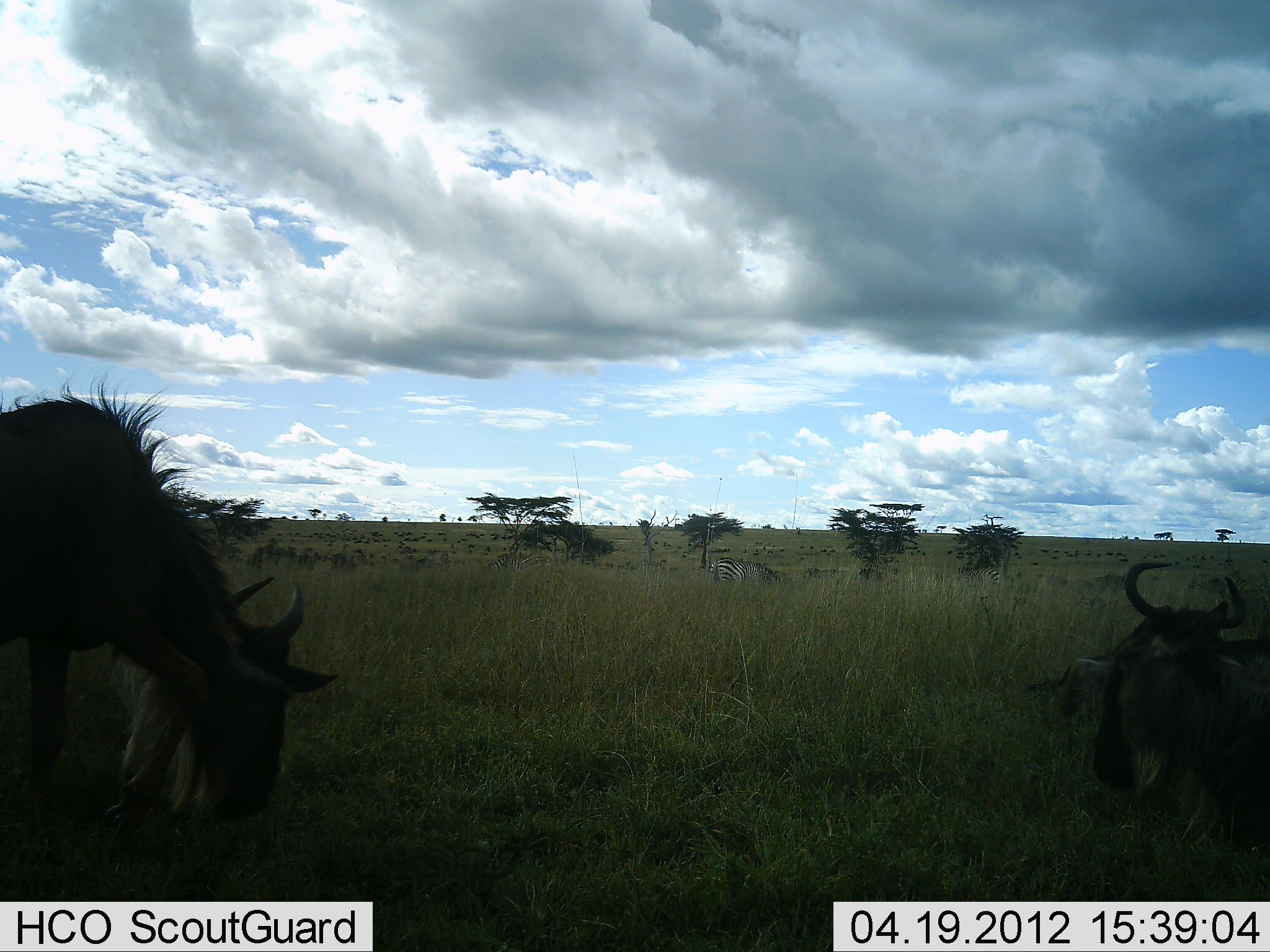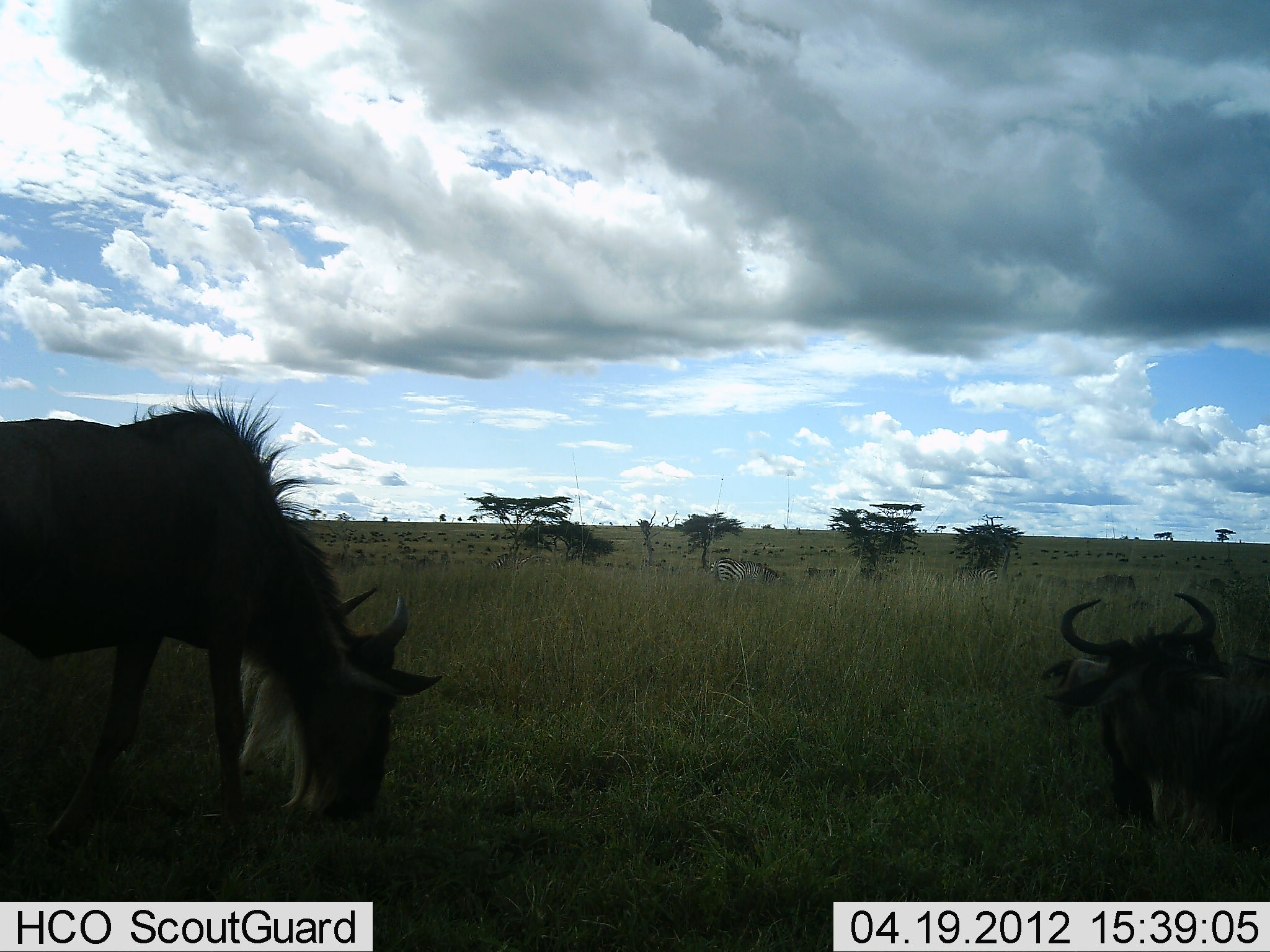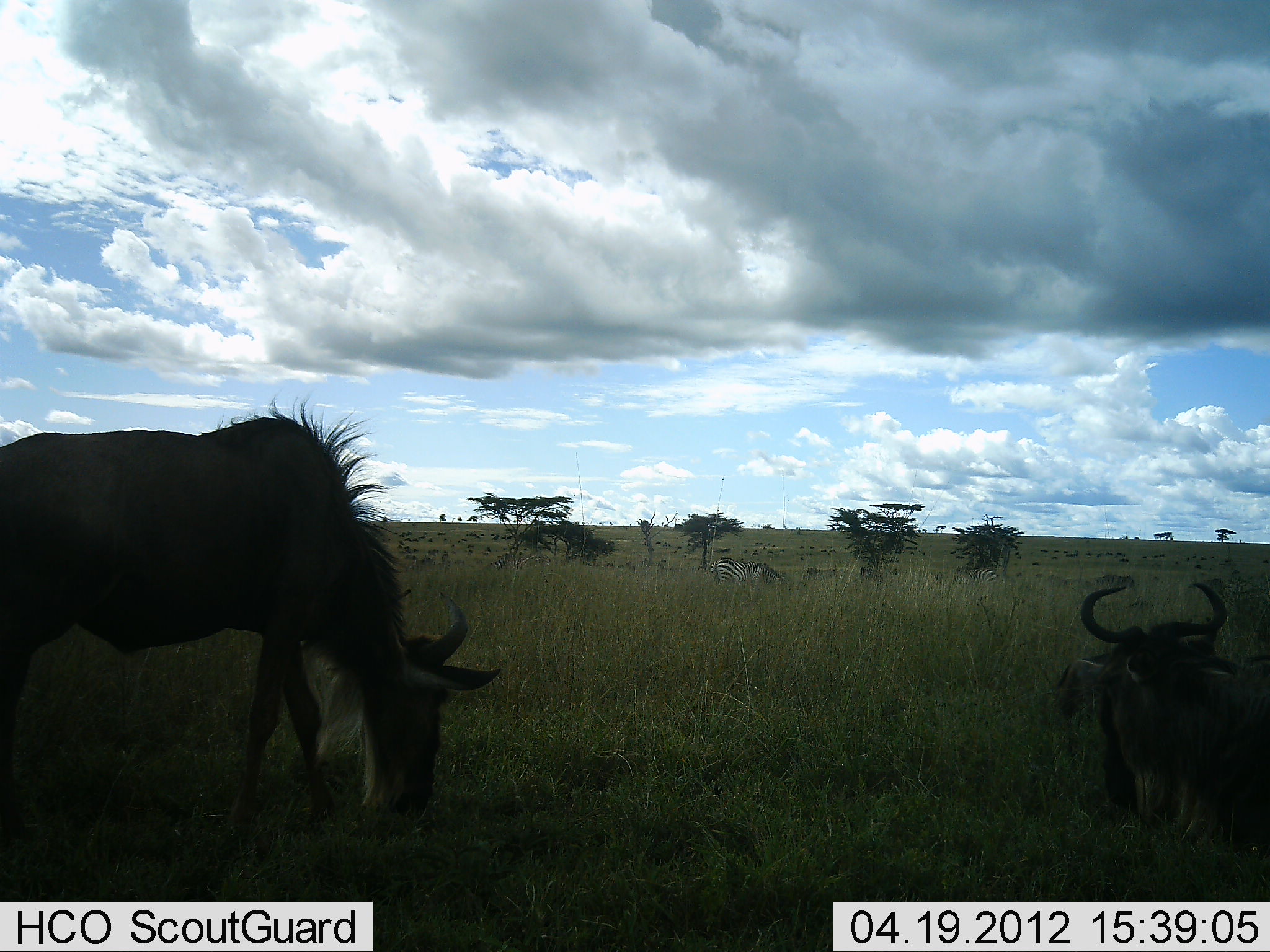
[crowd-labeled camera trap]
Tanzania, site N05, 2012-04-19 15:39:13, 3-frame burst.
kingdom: Animalia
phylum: Chordata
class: Mammalia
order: Artiodactyla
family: Bovidae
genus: Connochaetes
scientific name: Connochaetes taurinus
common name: blue wildebeest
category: wildebeest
Wildebeest (blue wildebeest) (Connochaetes taurinus), count 2. Behavior (volunteer vote fractions): standing 36%, resting 67%, moving 12%, interacting 3%. Young present (vote fraction): 0%. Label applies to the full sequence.